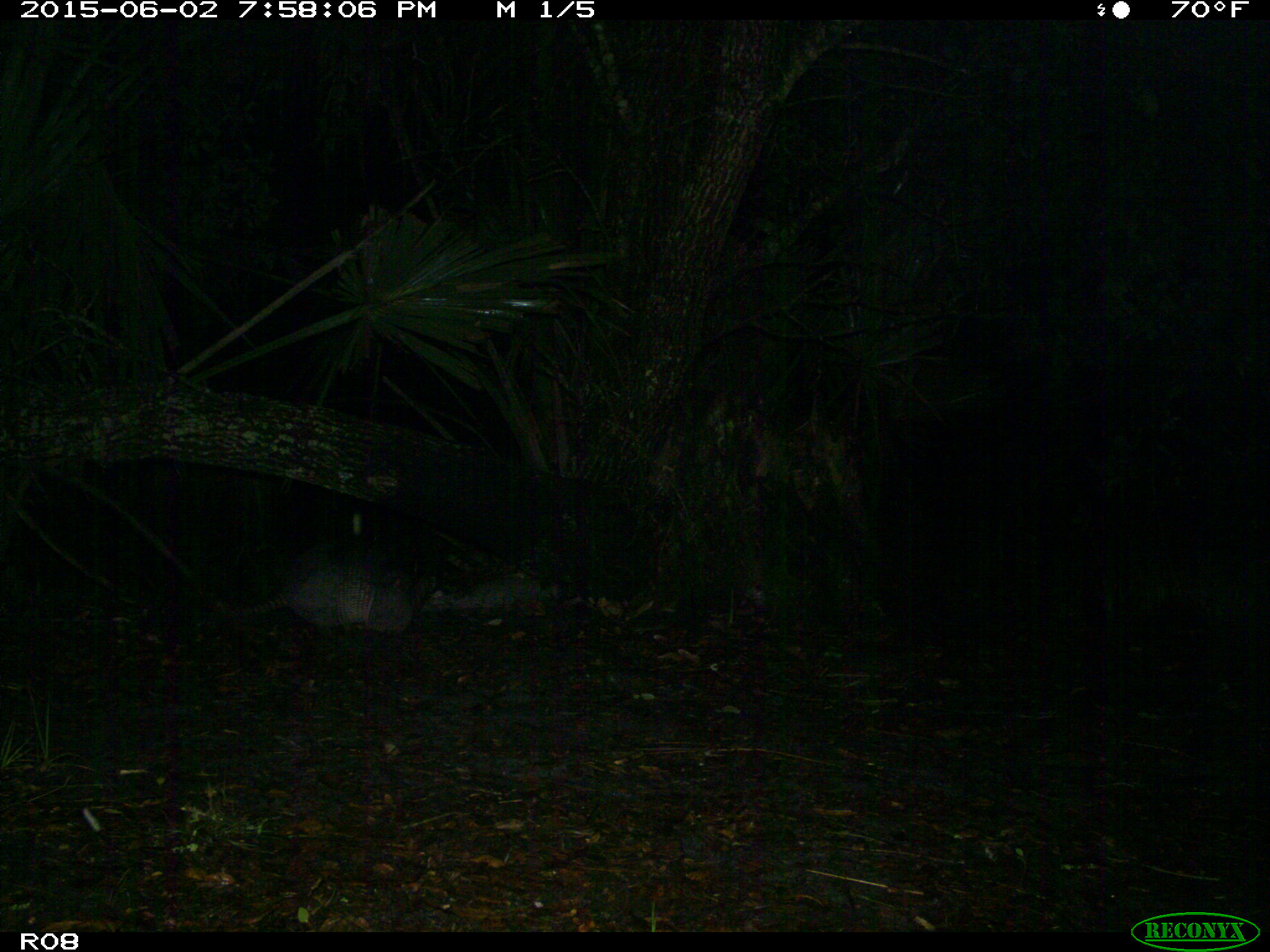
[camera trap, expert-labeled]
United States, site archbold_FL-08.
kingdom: Animalia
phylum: Chordata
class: Mammalia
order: Cingulata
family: Dasypodidae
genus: Dasypus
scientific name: Dasypus novemcinctus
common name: nine-banded armadillo